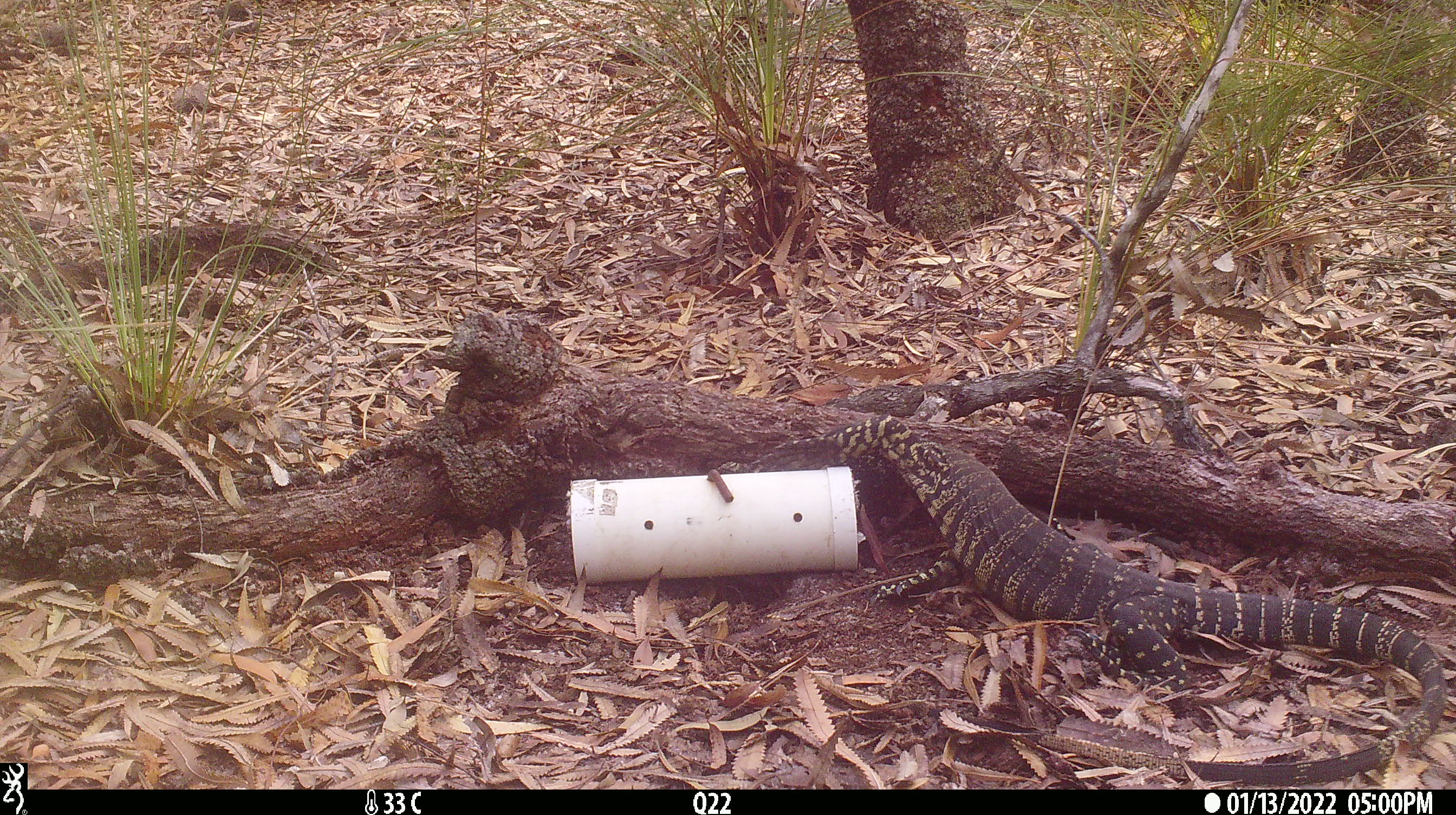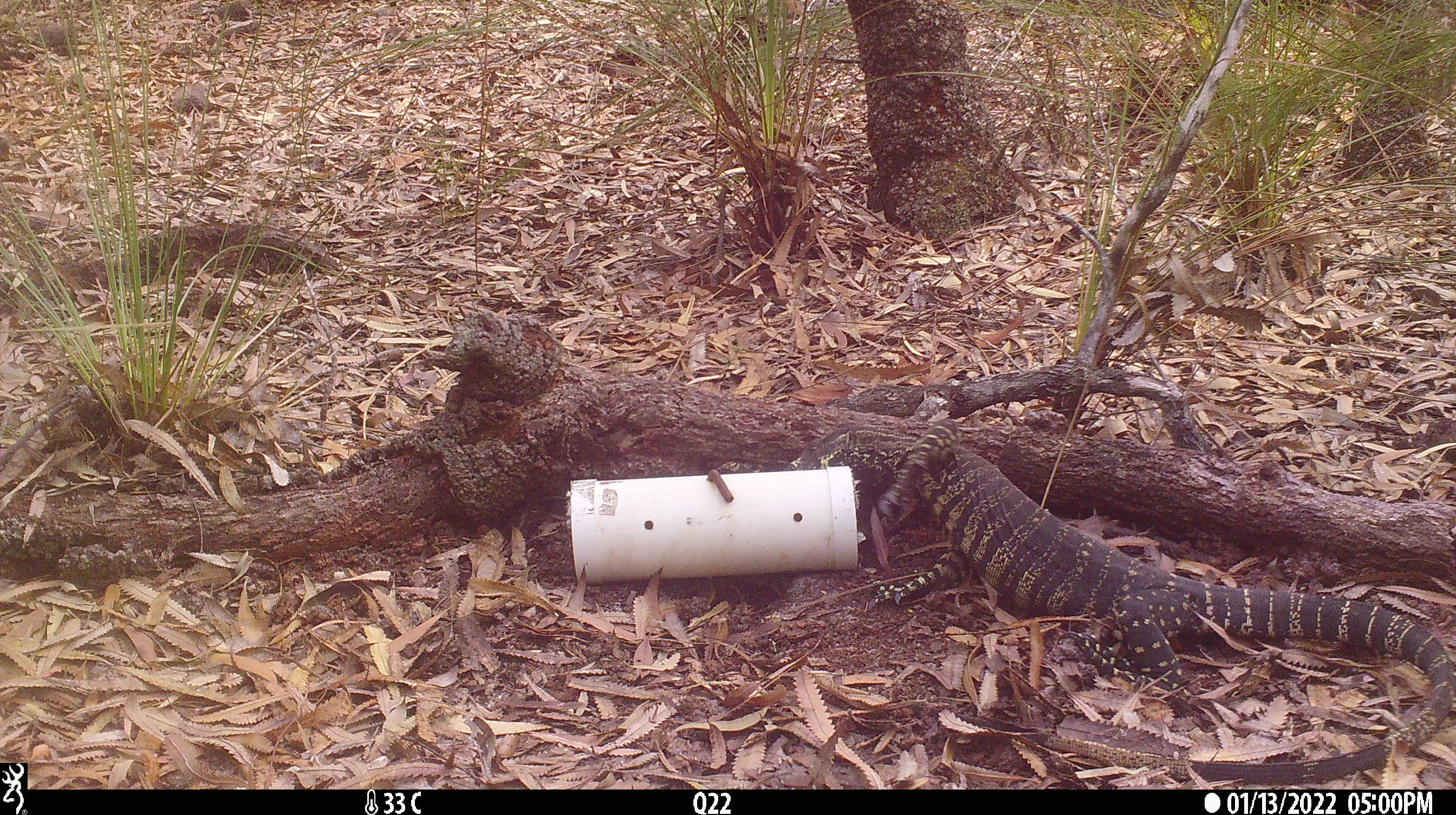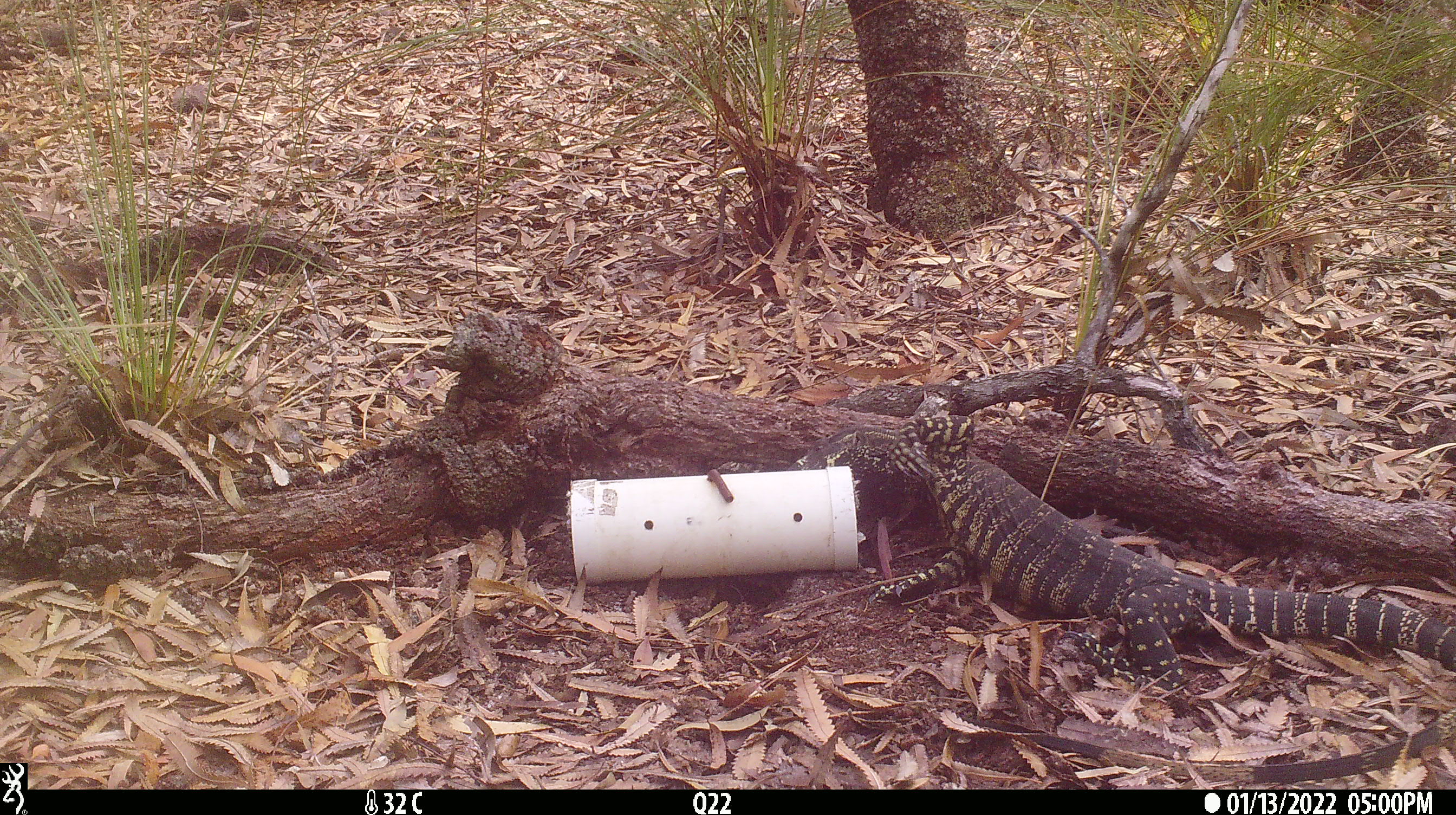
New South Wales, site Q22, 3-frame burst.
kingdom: Animalia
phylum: Chordata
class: Reptilia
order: Squamata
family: Varanidae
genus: Varanus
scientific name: Varanus varius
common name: lace monitor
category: goanna